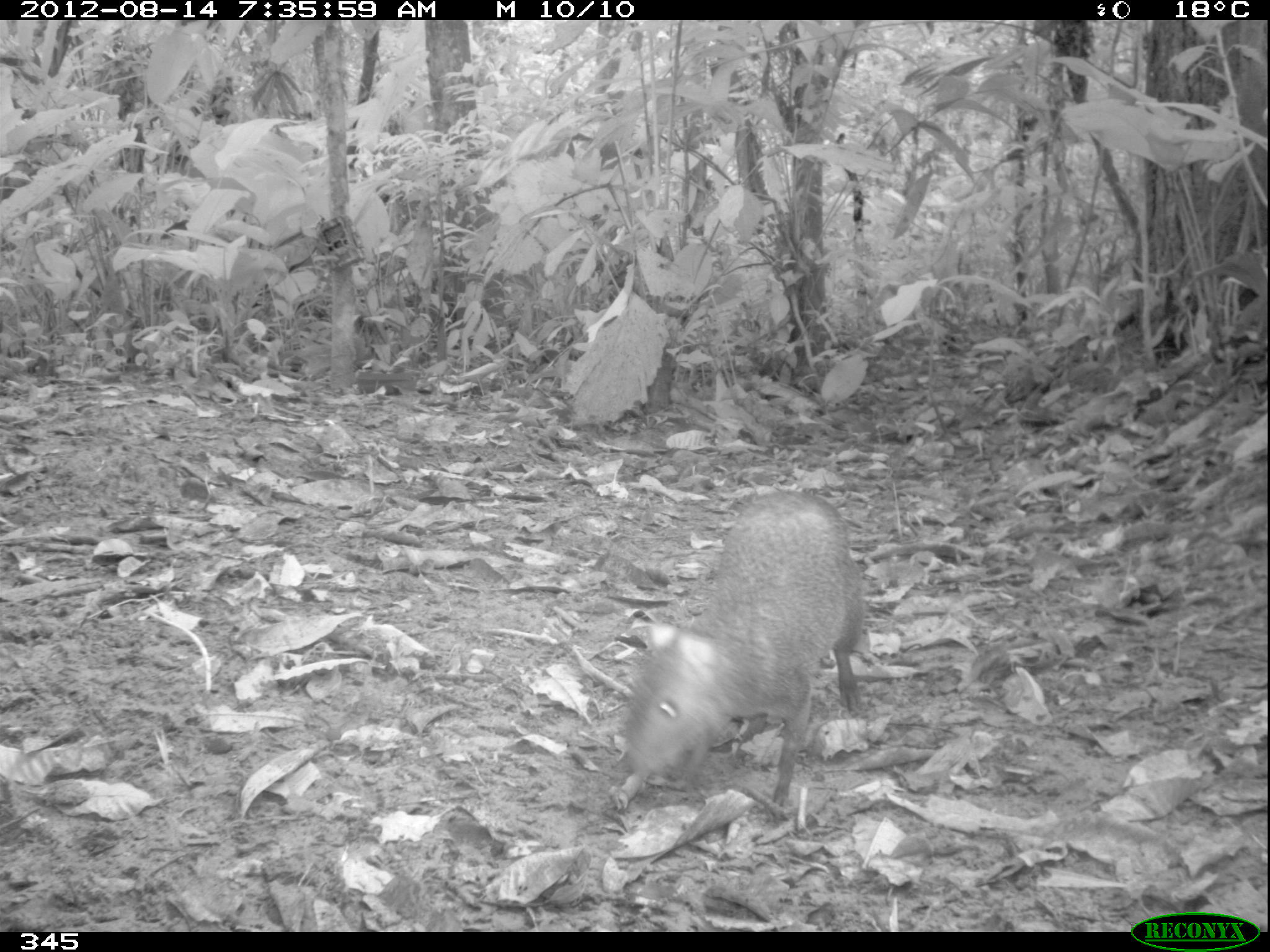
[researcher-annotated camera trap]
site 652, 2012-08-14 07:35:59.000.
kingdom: Animalia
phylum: Chordata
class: Mammalia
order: Rodentia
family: Dasyproctidae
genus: Dasyprocta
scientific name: Dasyprocta punctata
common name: central american agouti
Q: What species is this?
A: Dasyprocta punctata (central american agouti).